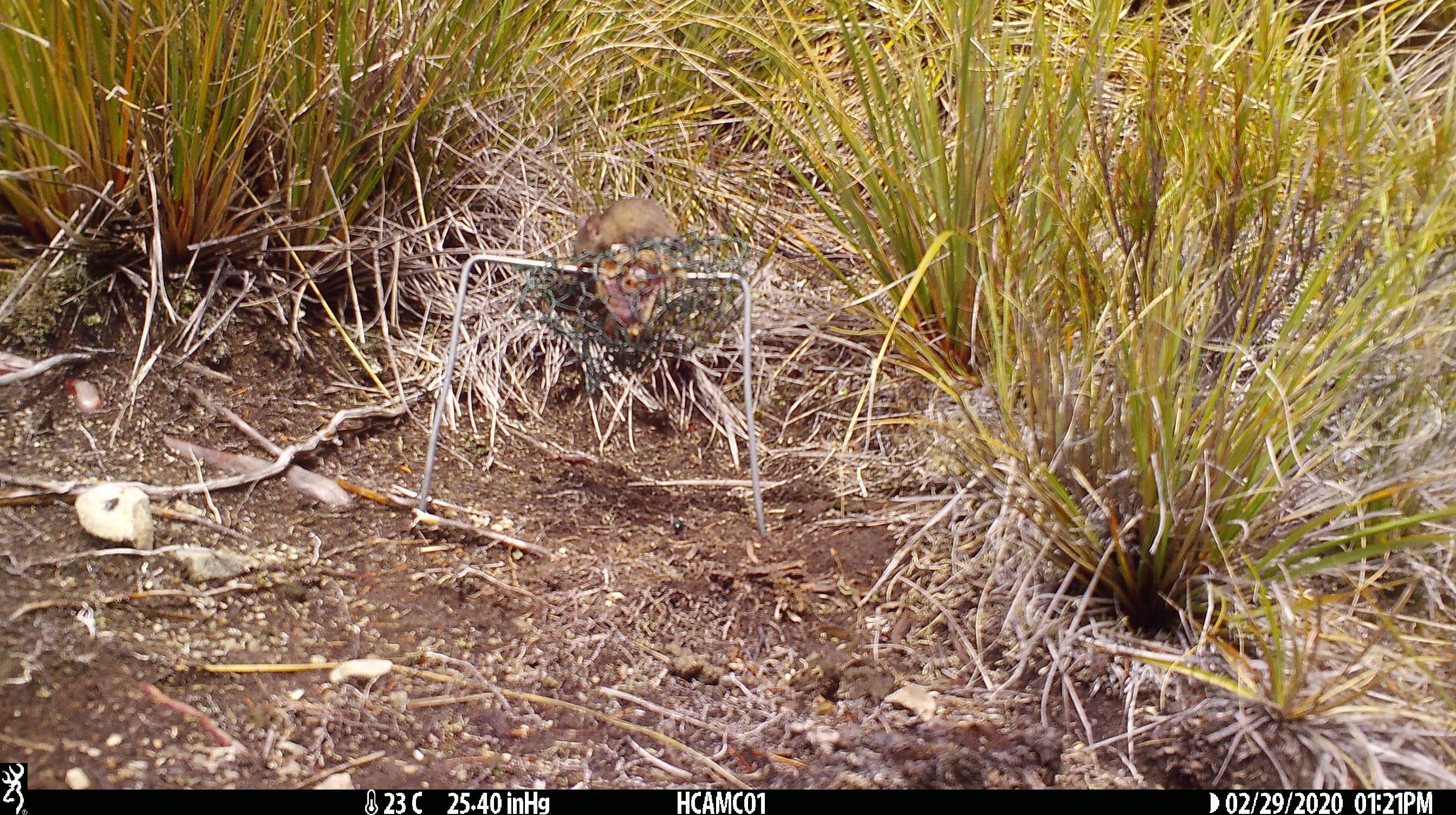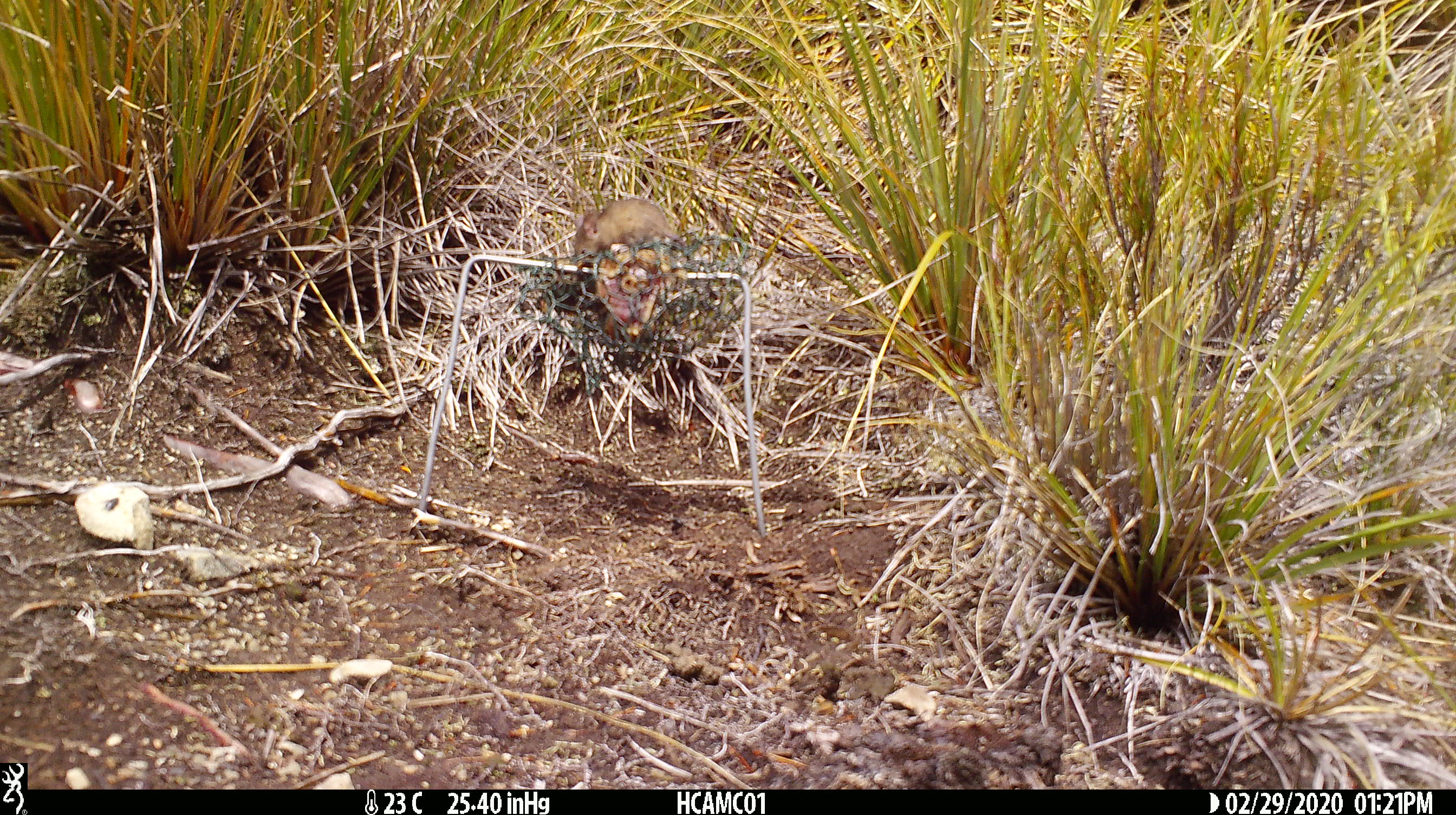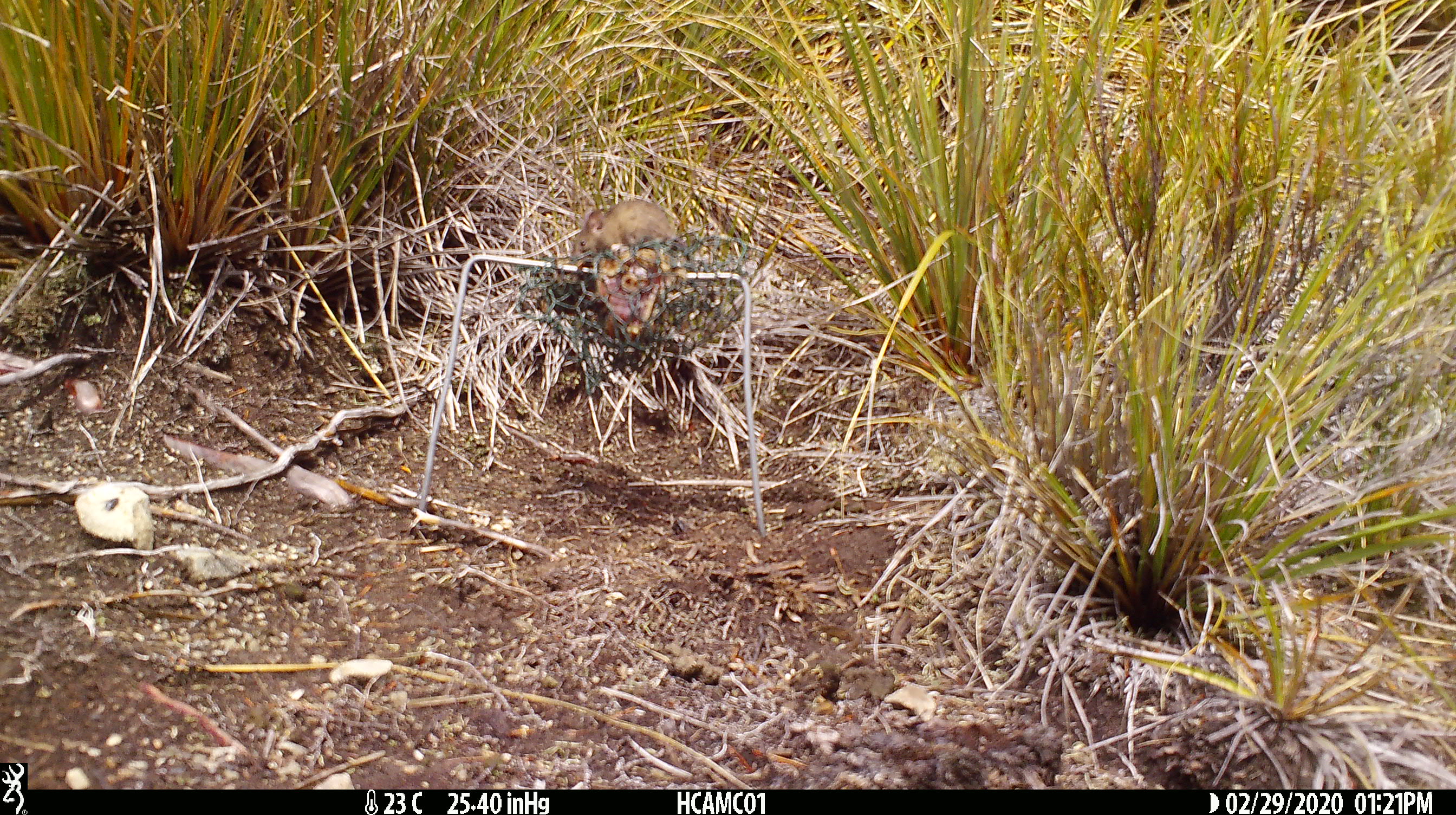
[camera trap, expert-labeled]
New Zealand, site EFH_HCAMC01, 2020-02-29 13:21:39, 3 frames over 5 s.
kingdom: Animalia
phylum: Chordata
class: Mammalia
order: Rodentia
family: Muridae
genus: Mus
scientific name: Mus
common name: mouse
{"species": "mouse (Mus)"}